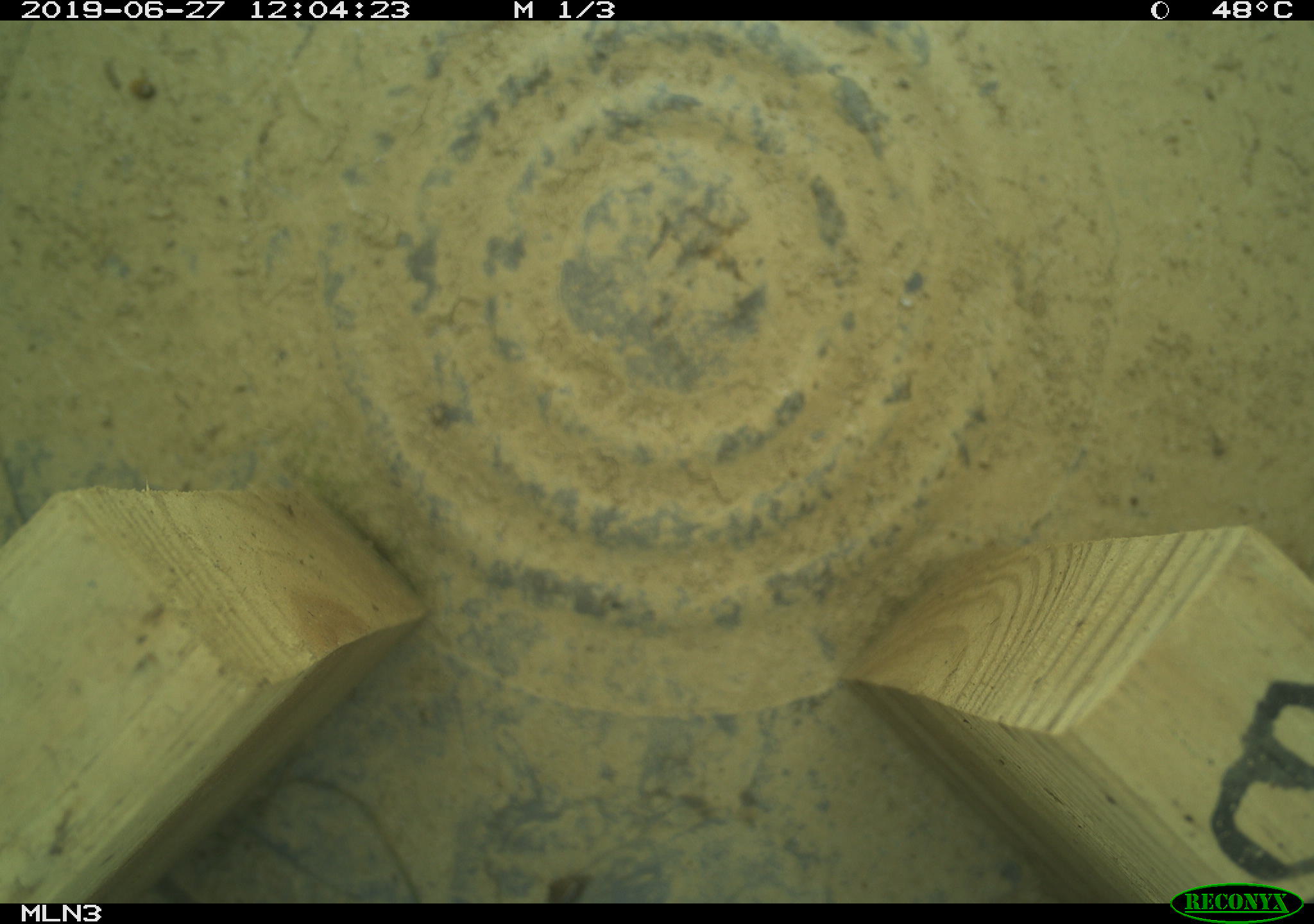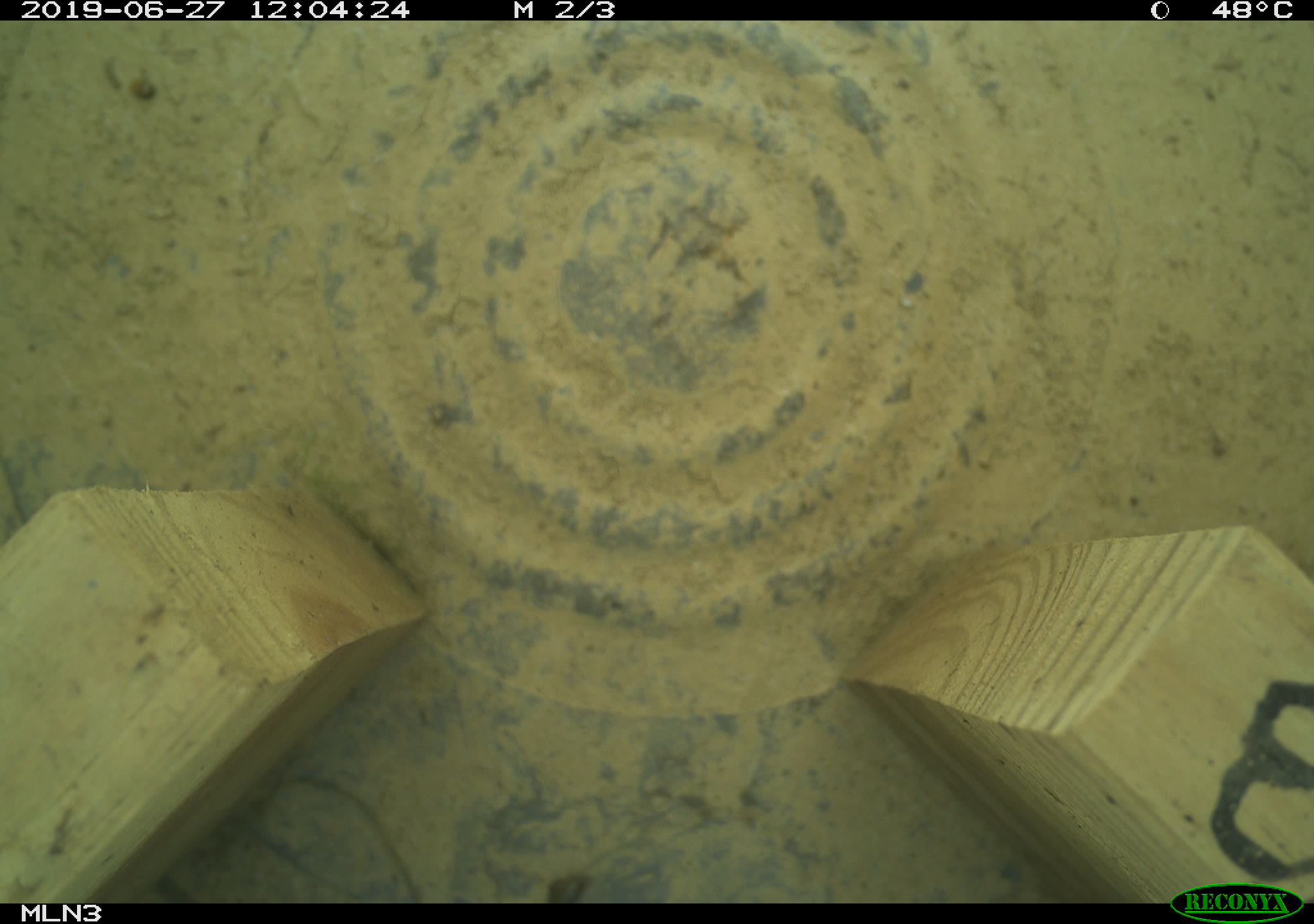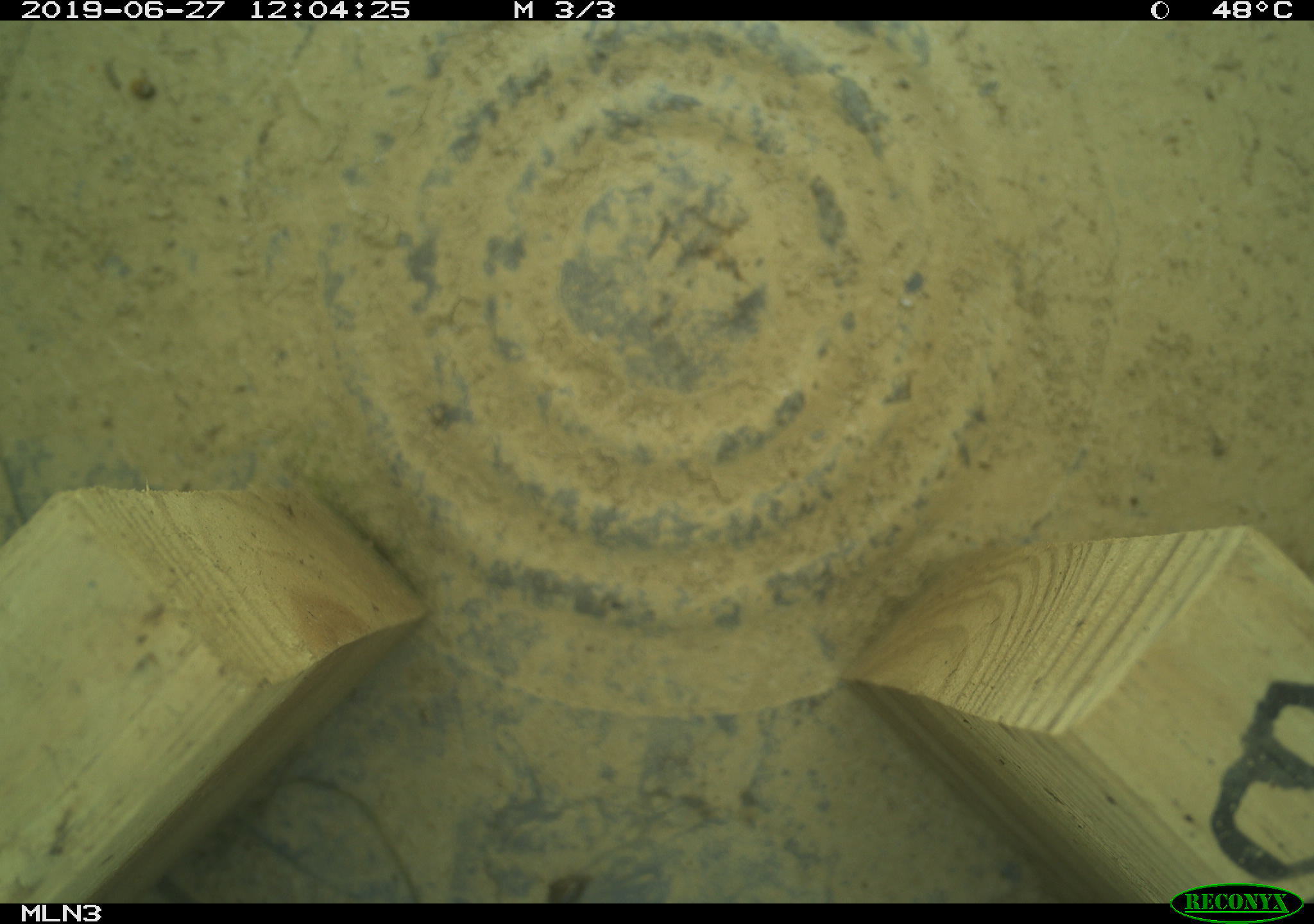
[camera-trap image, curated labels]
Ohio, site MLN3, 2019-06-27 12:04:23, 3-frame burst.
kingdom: Animalia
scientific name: Animalia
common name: animal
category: invertebrate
Invertebrate (animal) (Animalia).